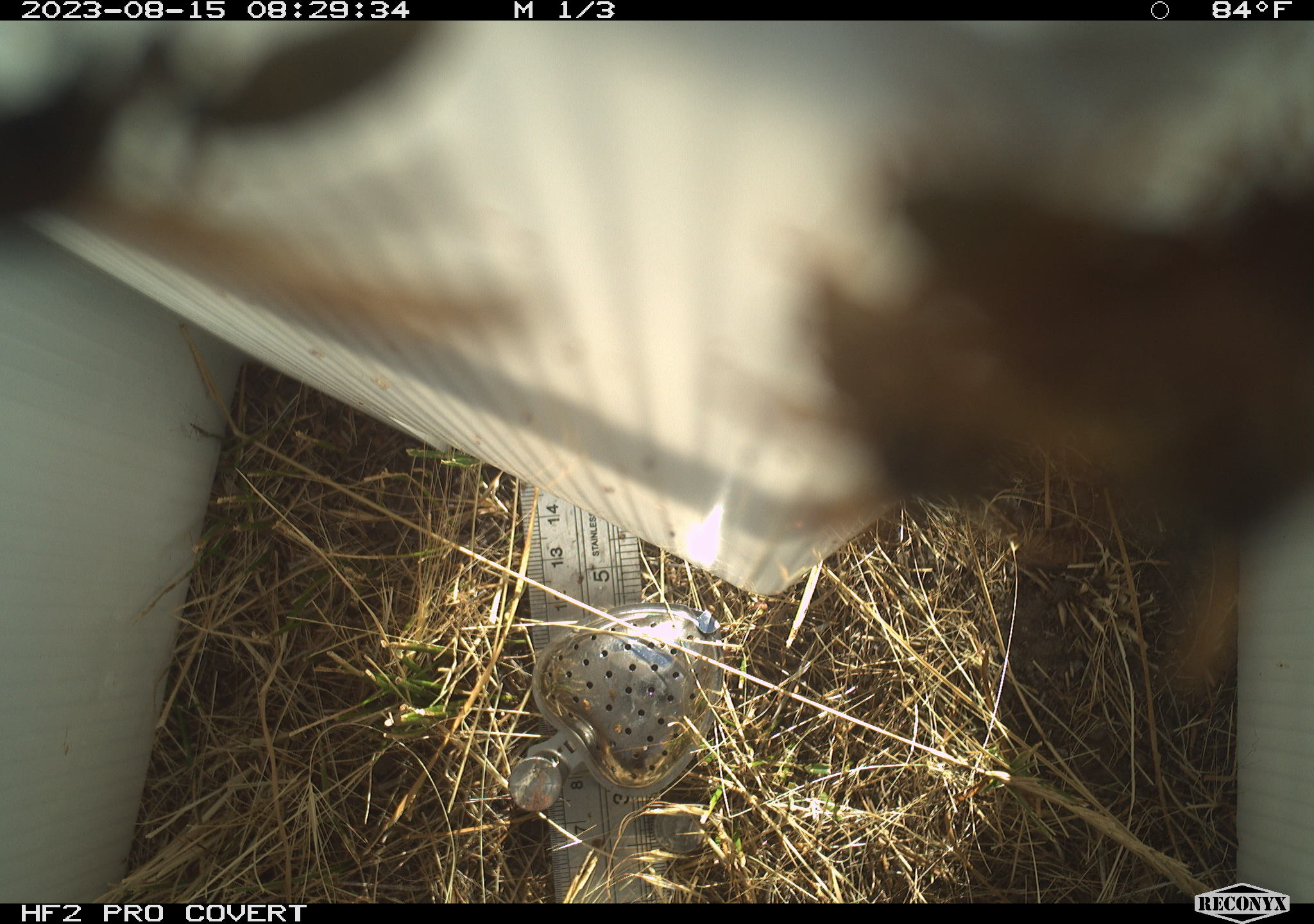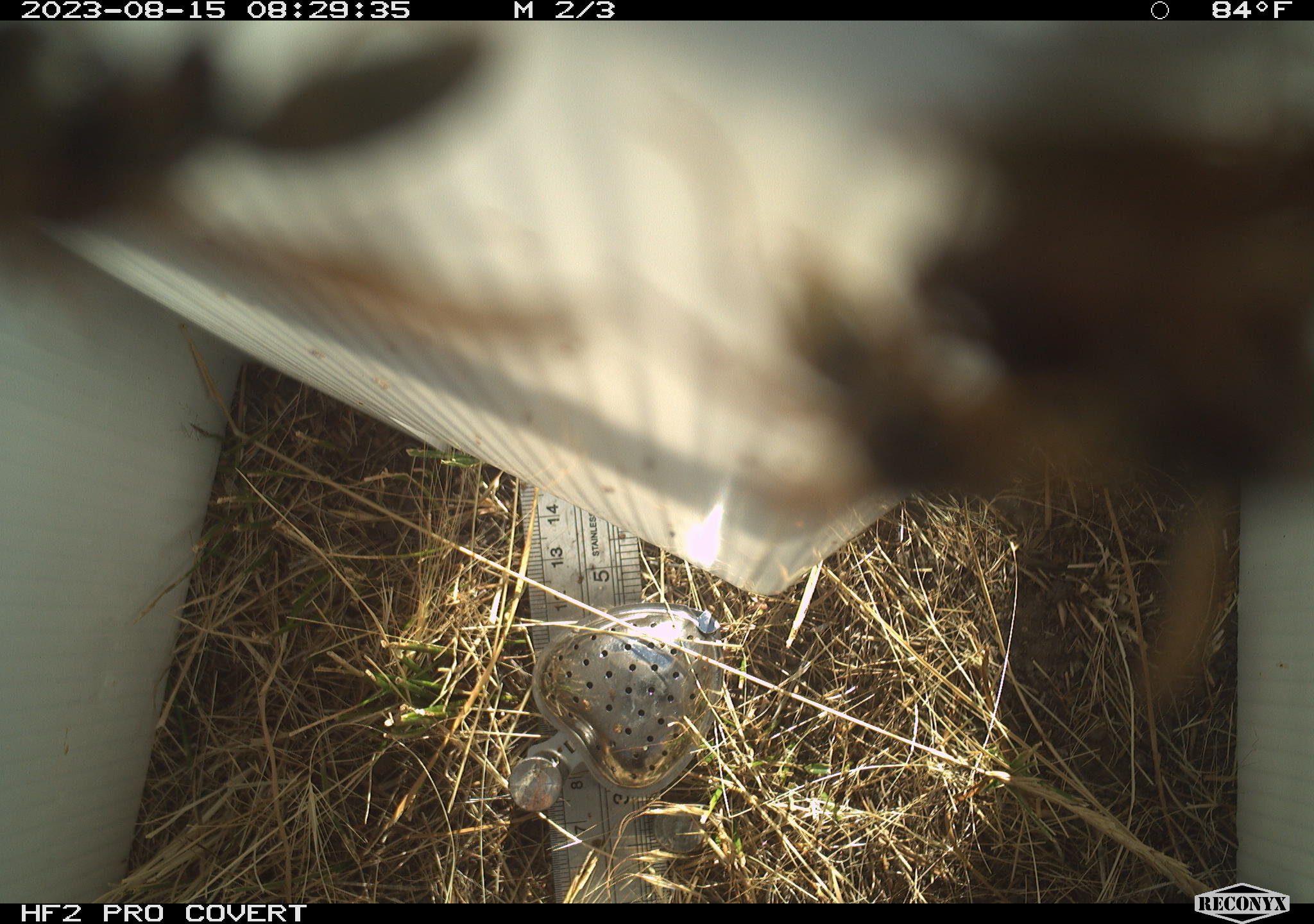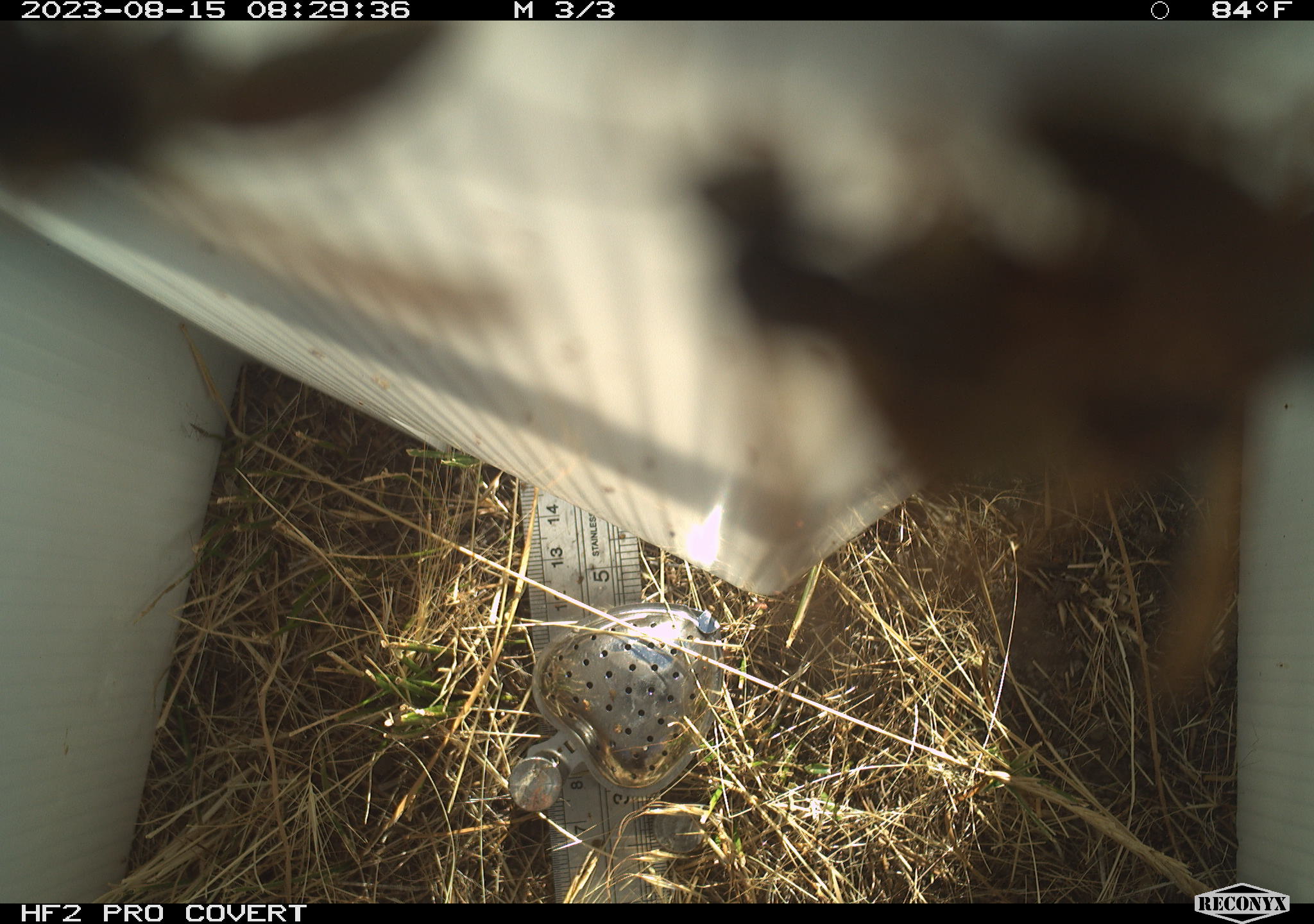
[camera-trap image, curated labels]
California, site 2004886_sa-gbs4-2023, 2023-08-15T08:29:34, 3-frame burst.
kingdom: Animalia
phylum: Arthropoda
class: Insecta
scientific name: Insecta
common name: insect